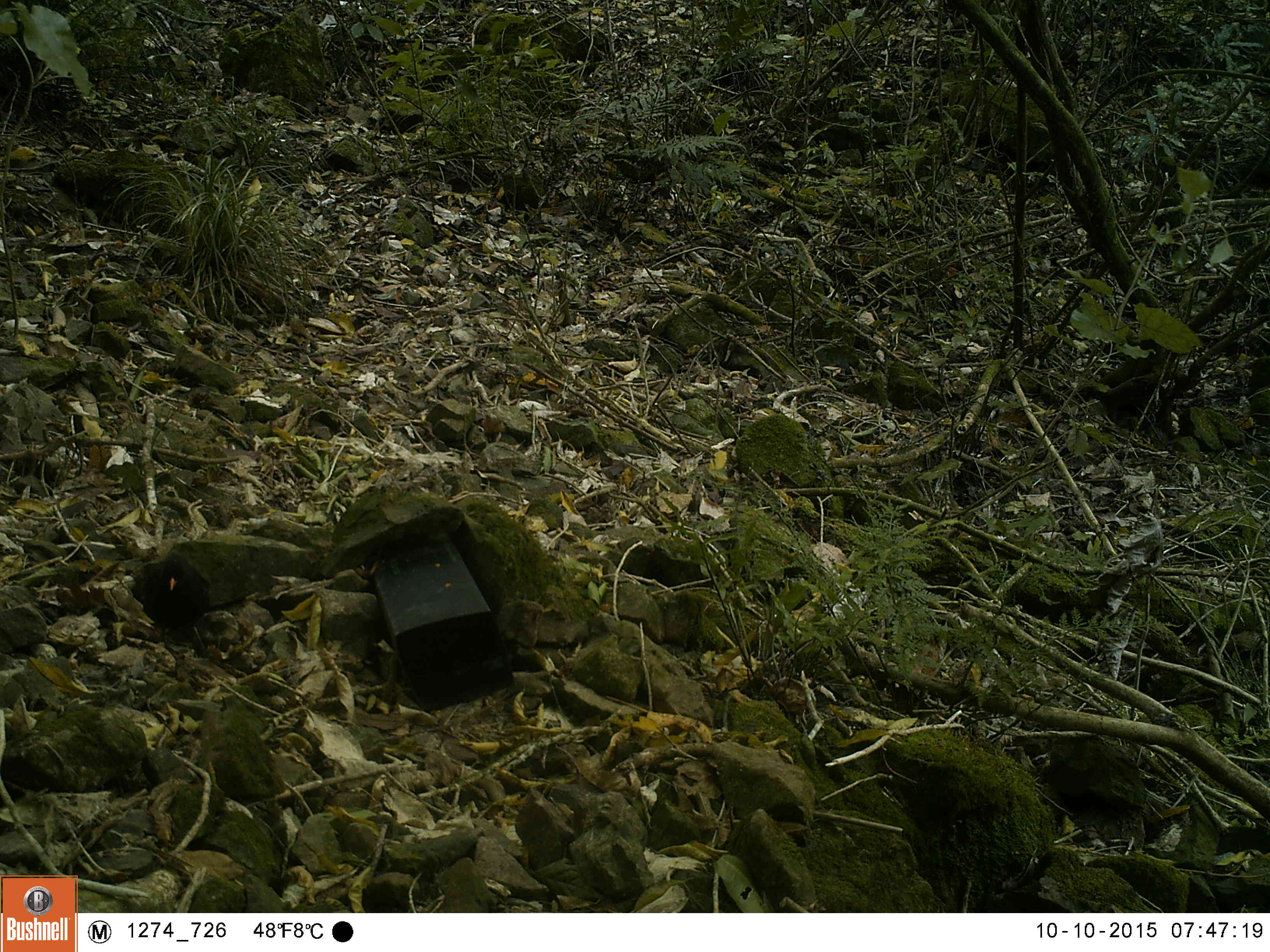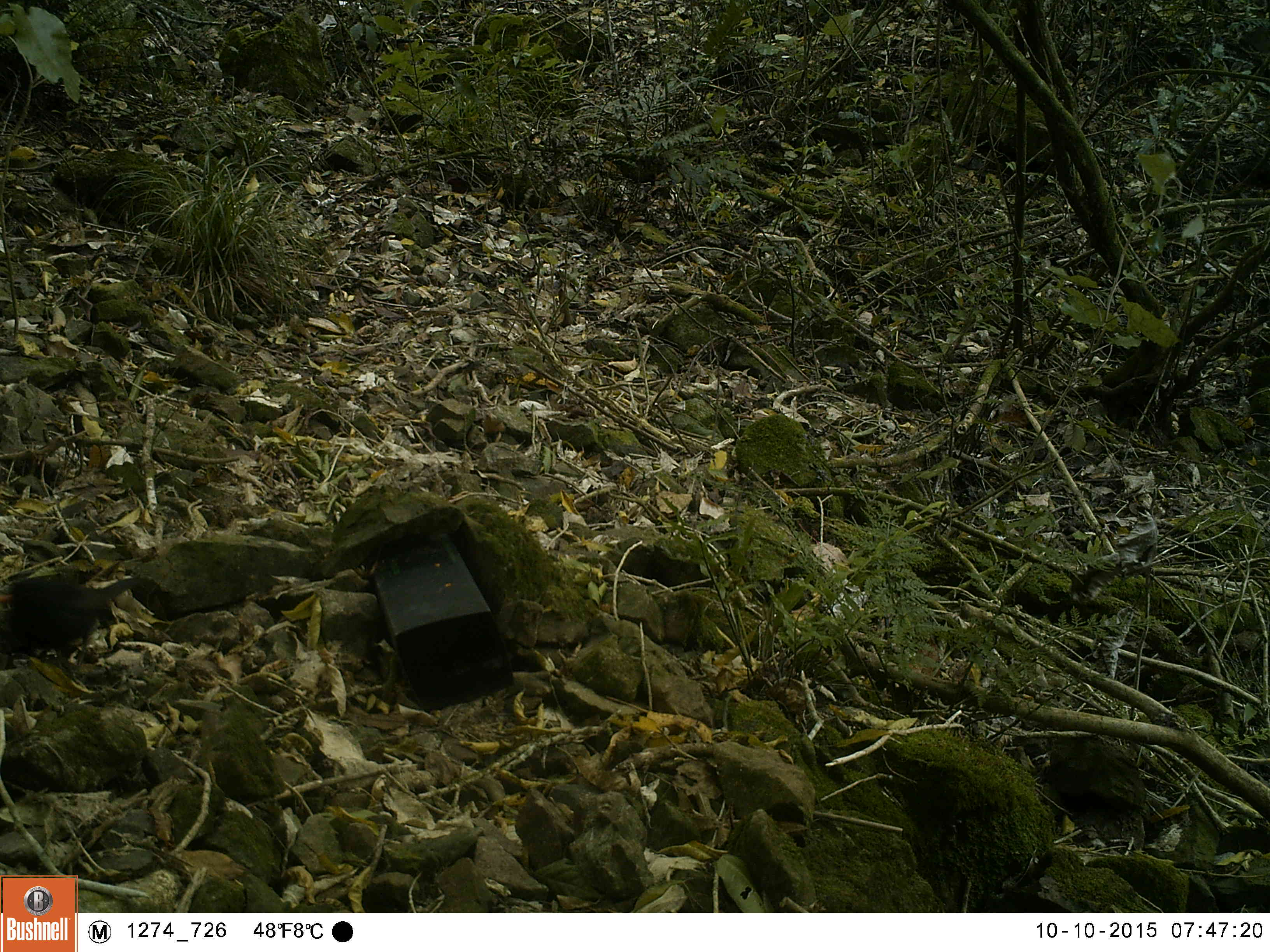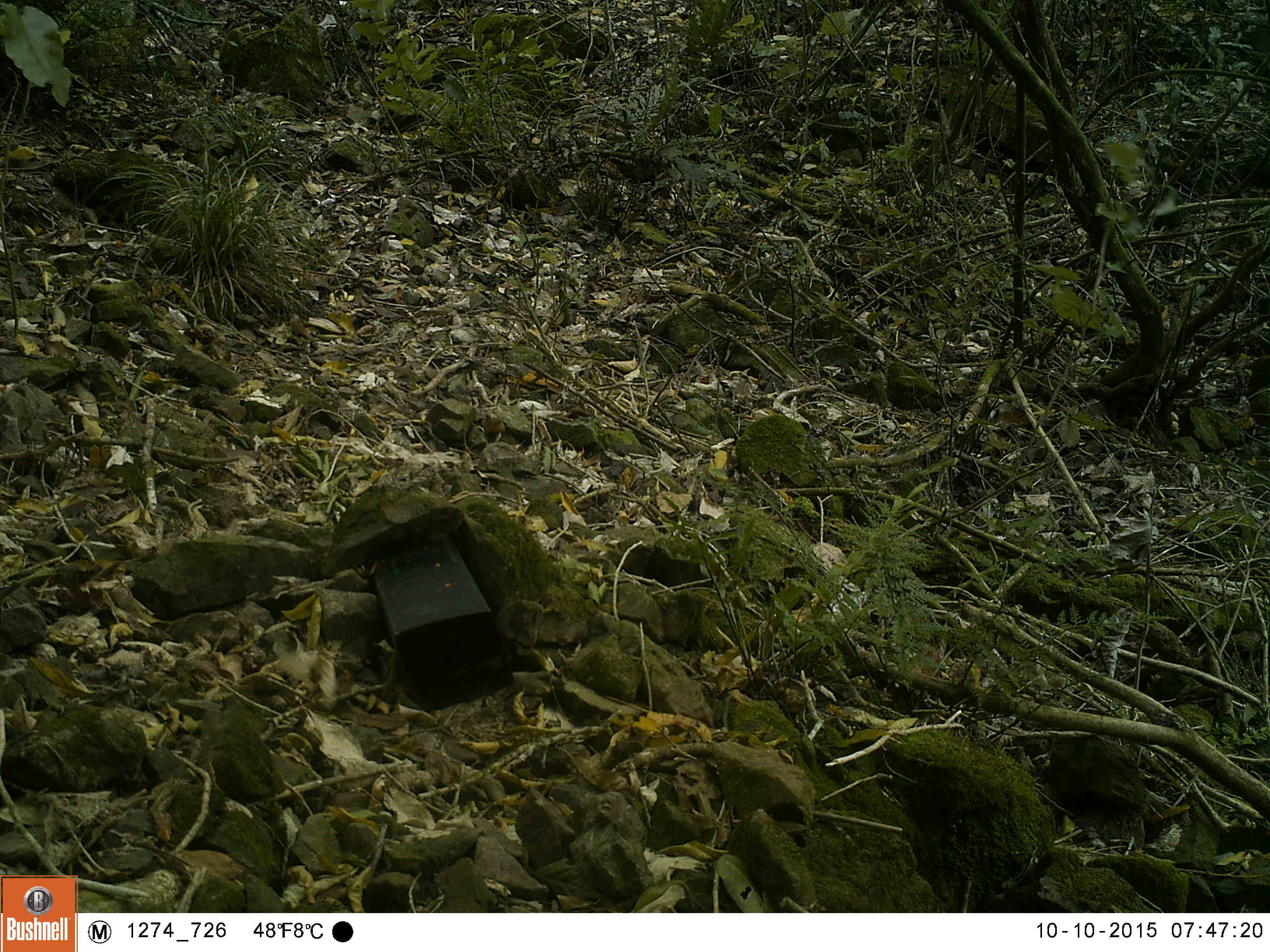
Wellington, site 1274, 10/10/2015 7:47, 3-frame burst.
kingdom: Animalia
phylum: Chordata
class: Aves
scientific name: Aves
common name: bird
Bird (Aves).